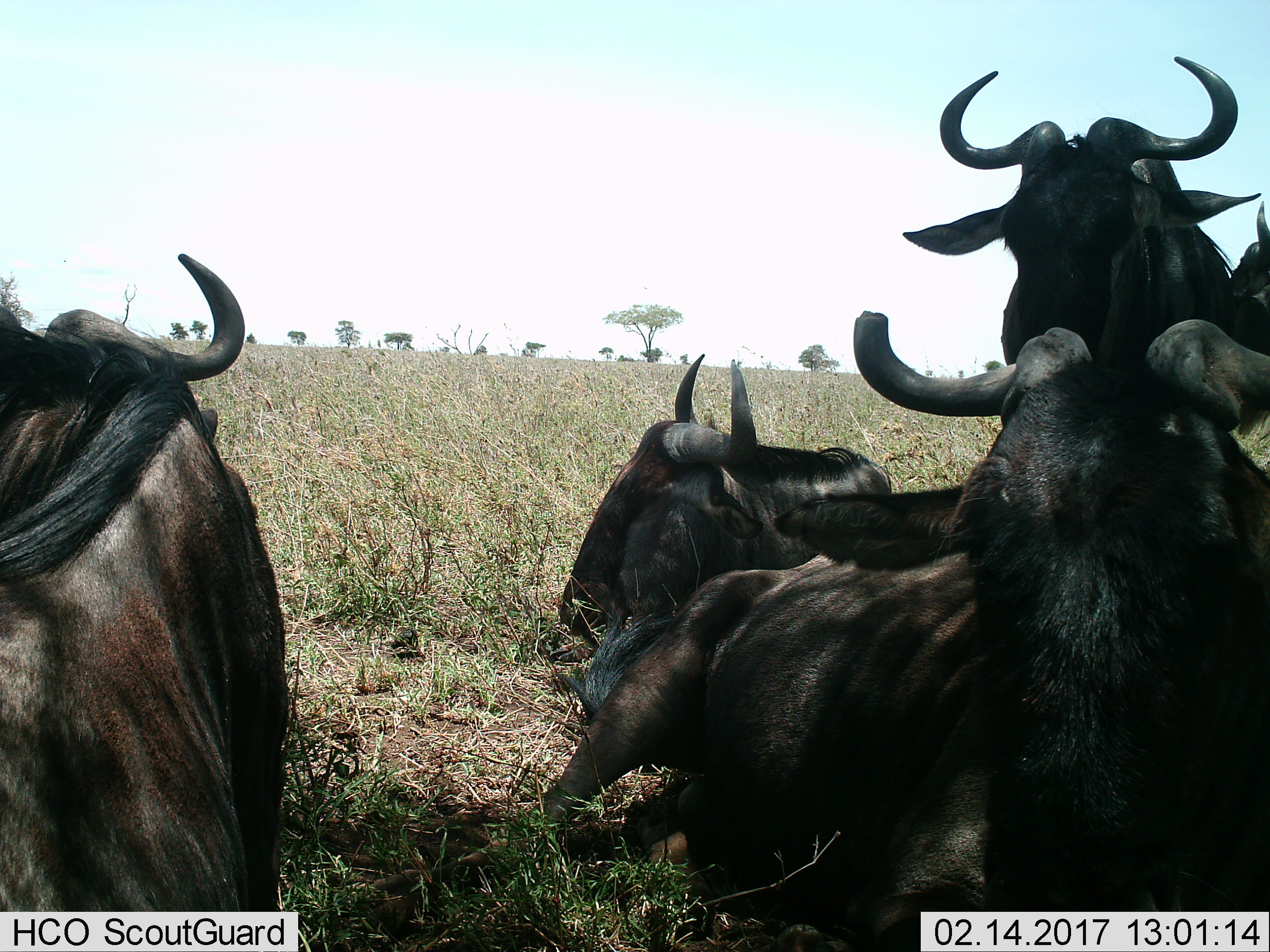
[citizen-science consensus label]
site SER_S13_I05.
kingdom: Animalia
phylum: Chordata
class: Mammalia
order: Artiodactyla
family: Bovidae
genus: Connochaetes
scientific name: Connochaetes taurinus taurinus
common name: blue wildebeest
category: wildebeestblue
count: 4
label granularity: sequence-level